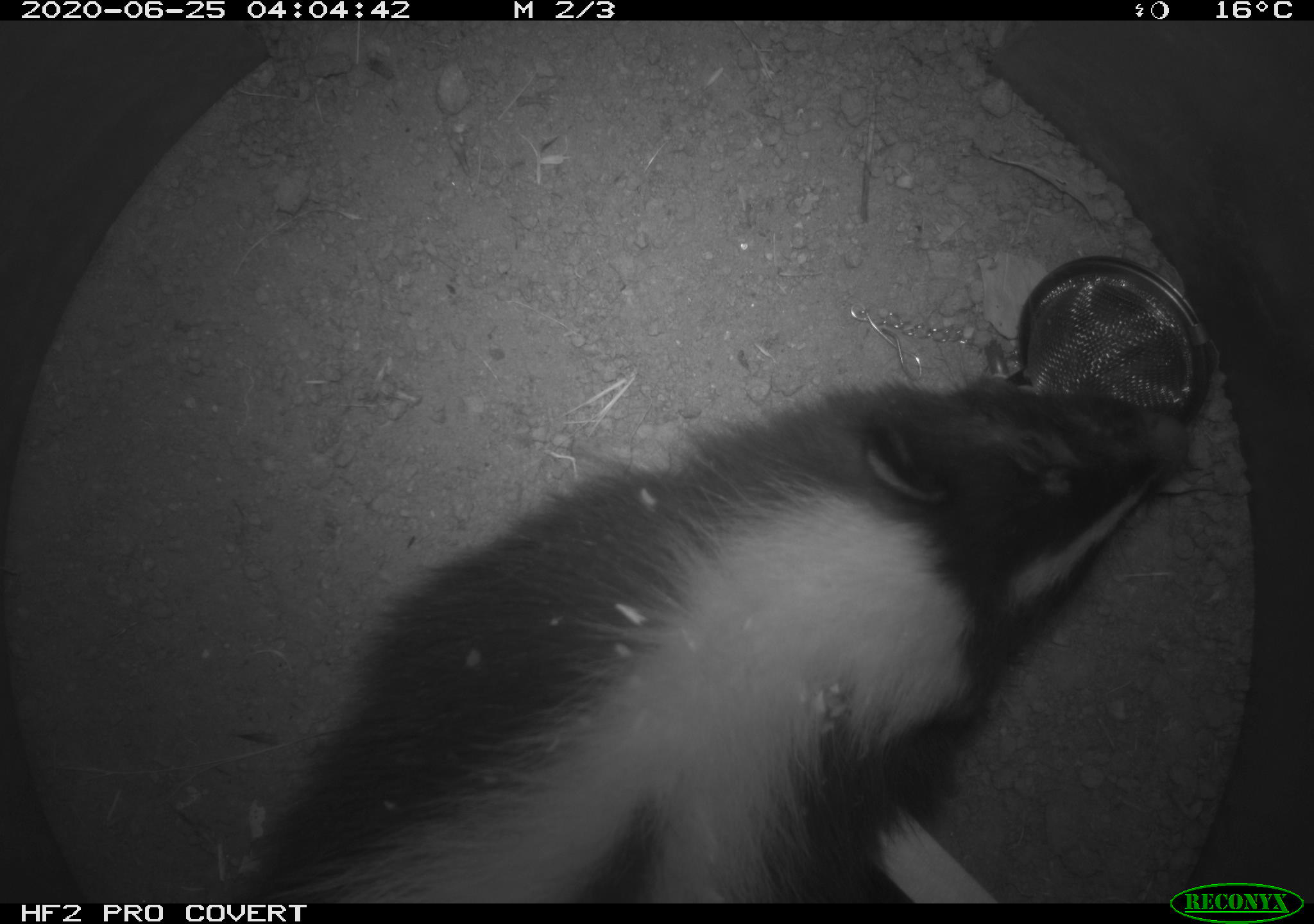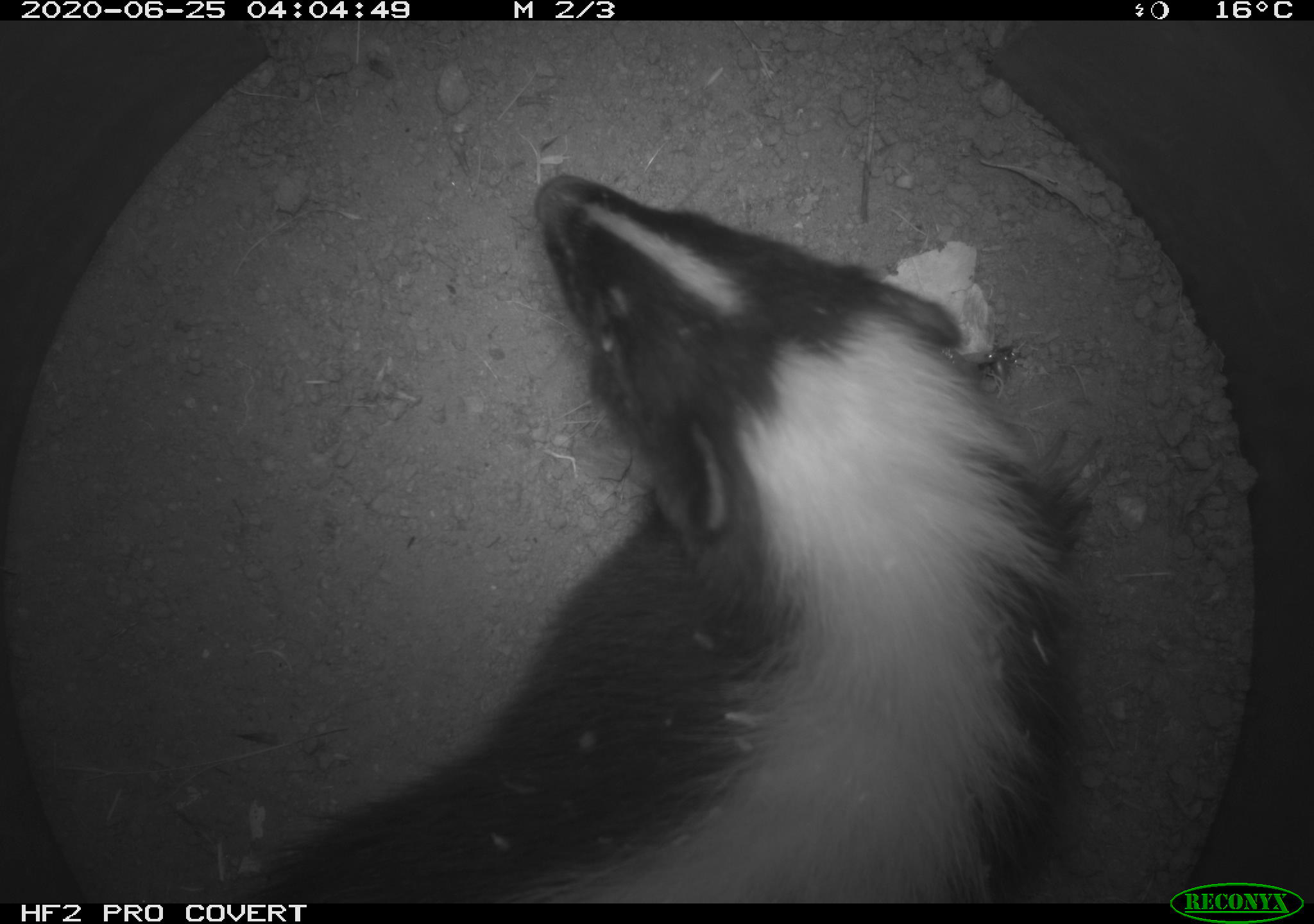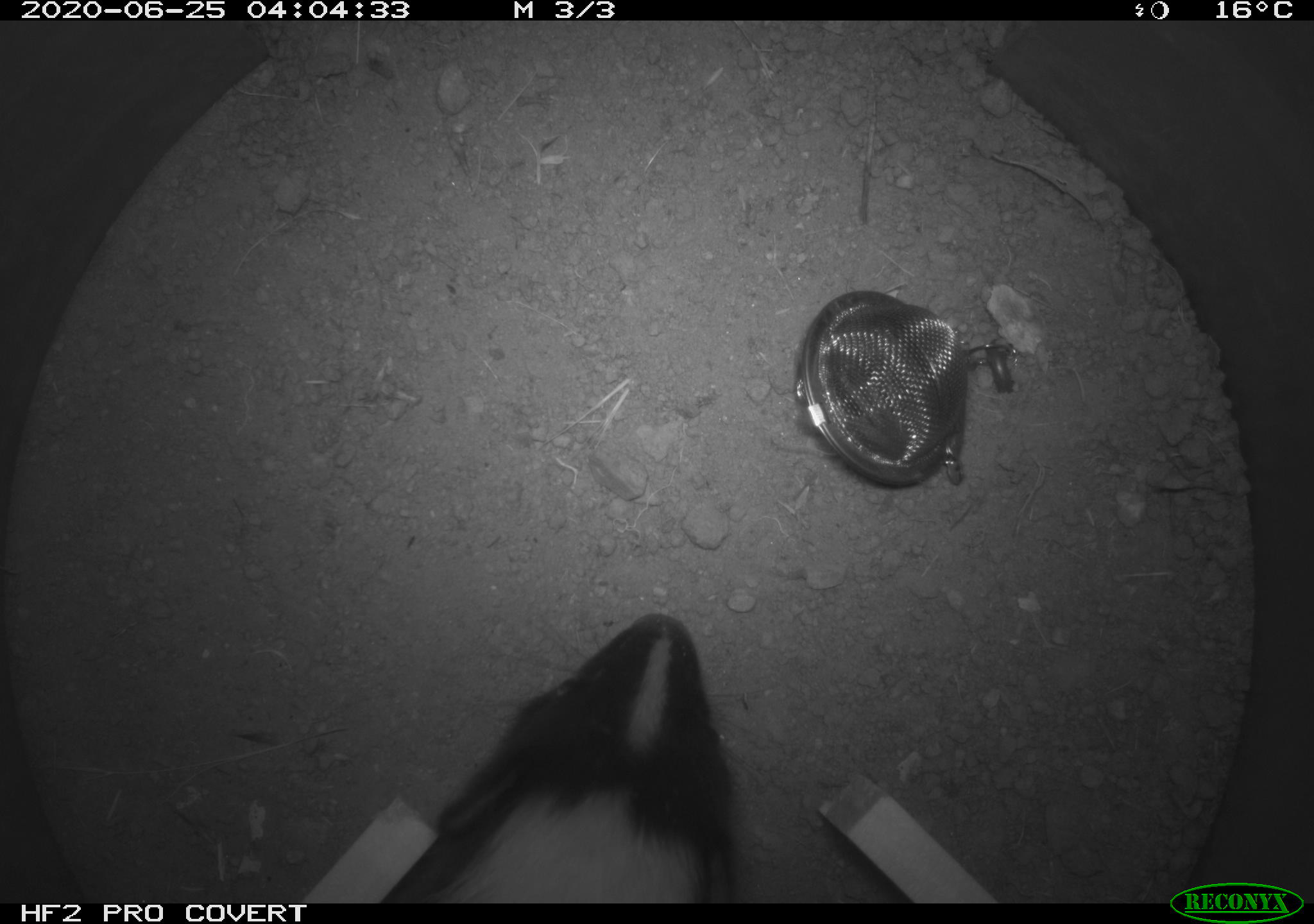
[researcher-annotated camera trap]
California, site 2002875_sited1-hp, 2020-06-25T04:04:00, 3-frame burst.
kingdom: Animalia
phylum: Chordata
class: Mammalia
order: Carnivora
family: Mephitidae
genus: Mephitis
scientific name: Mephitis mephitis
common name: striped skunk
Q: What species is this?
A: Striped skunk (Mephitis mephitis).